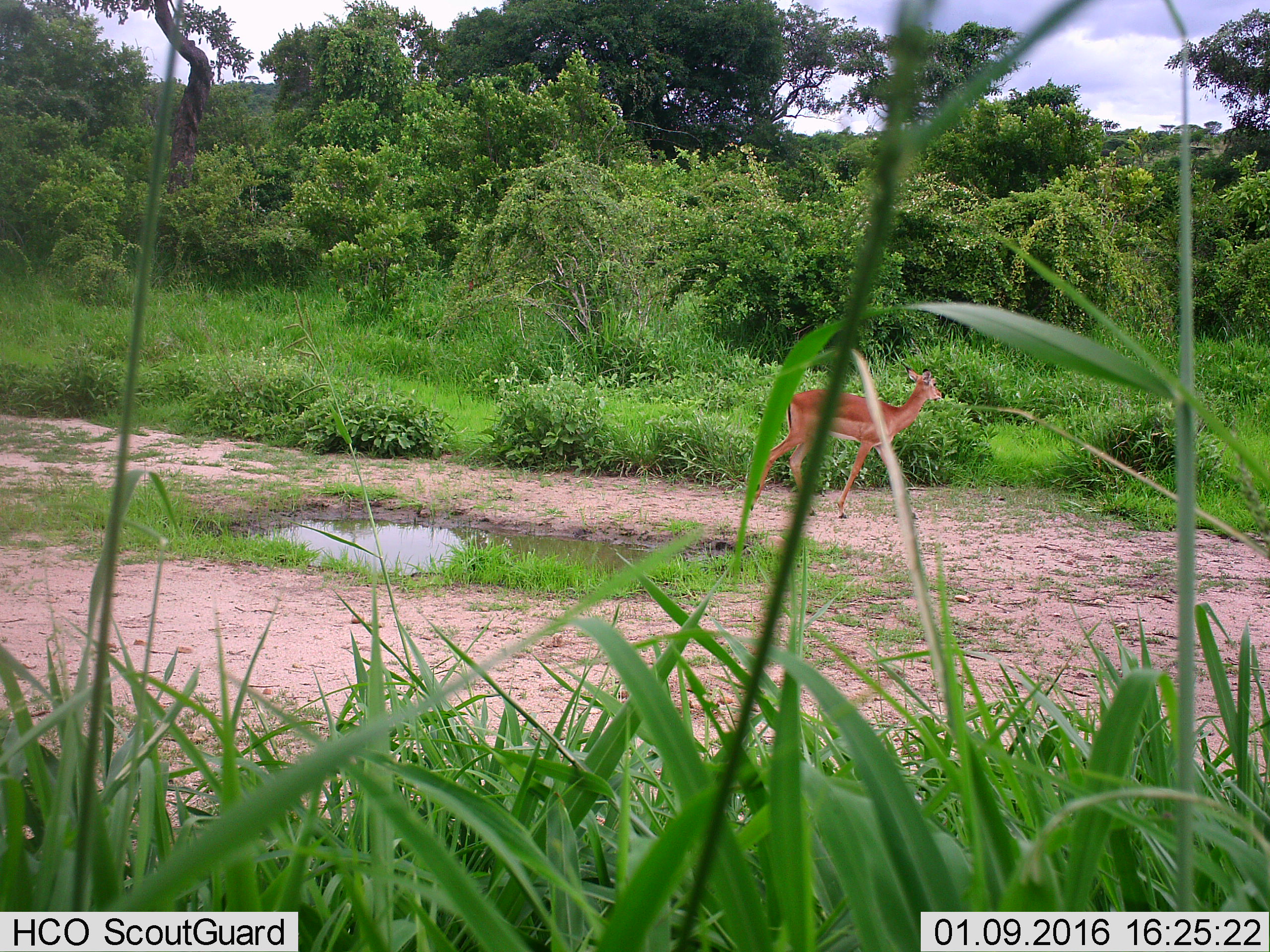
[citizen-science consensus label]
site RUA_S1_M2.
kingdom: Animalia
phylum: Chordata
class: Mammalia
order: Artiodactyla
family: Bovidae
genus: Aepyceros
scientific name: Aepyceros melampus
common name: impala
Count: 1.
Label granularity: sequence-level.